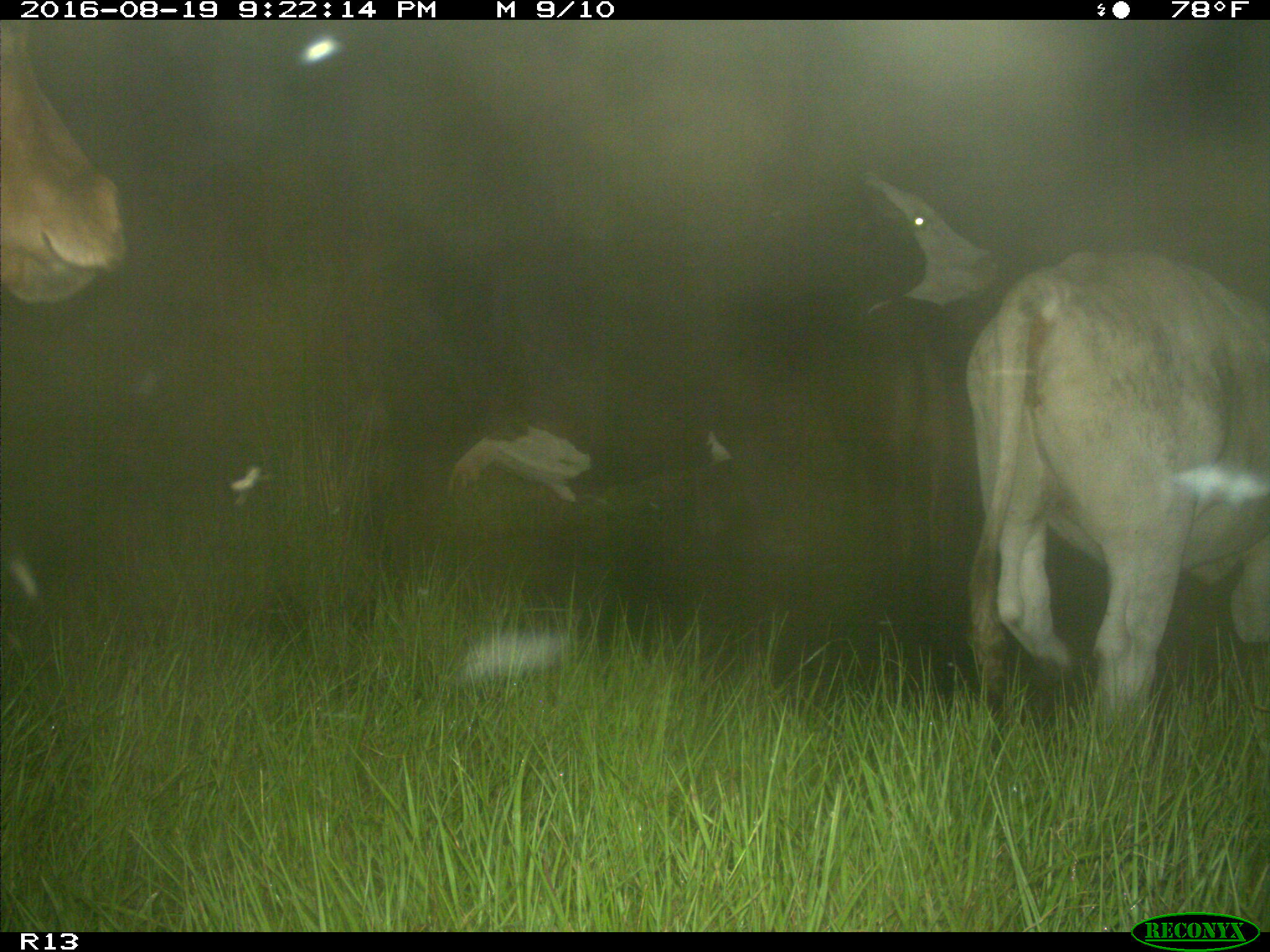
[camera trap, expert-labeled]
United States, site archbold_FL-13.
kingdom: Animalia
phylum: Chordata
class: Mammalia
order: Artiodactyla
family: Bovidae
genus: Bos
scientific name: Bos taurus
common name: domestic cow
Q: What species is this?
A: Bos taurus (domestic cow).